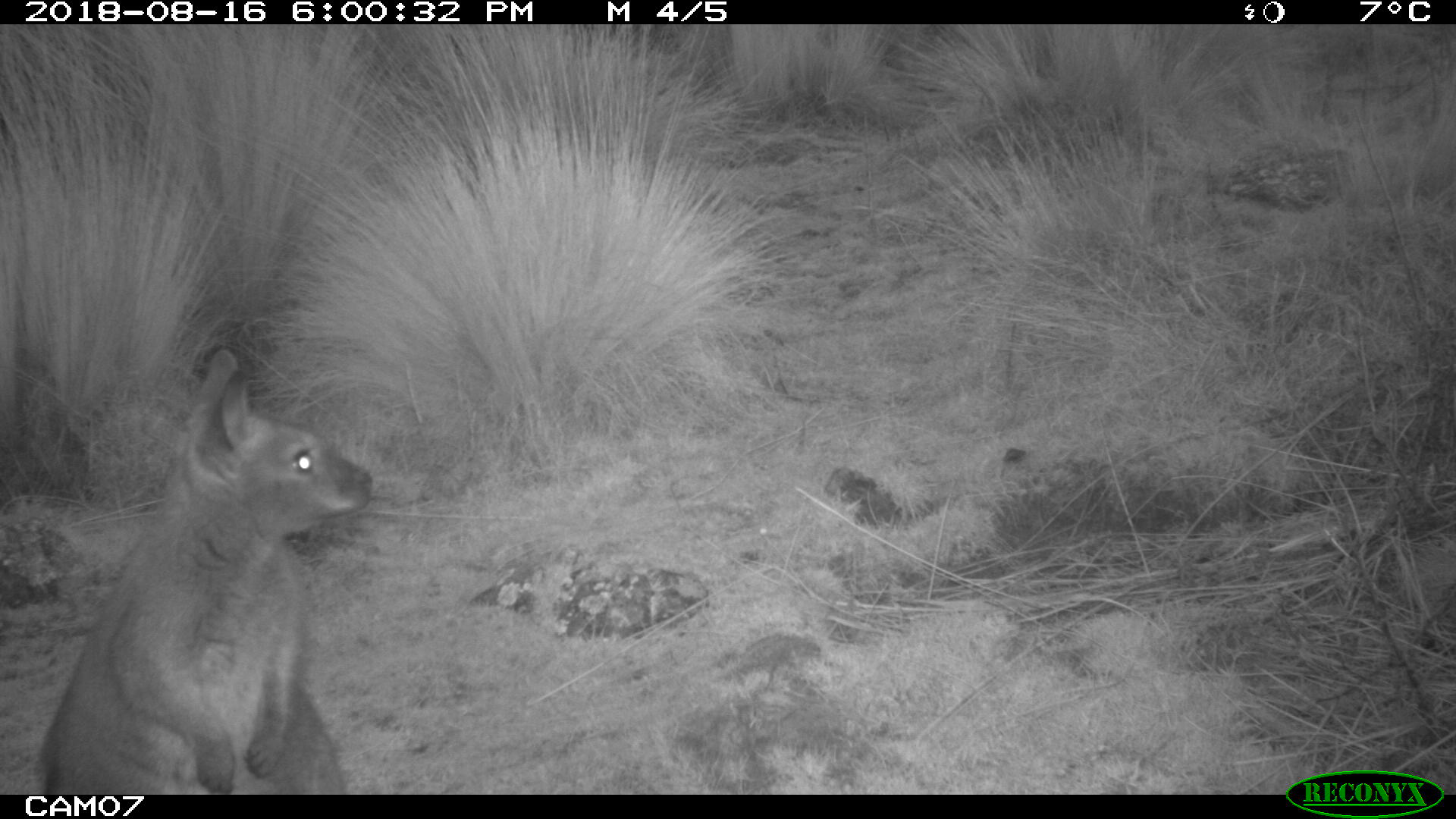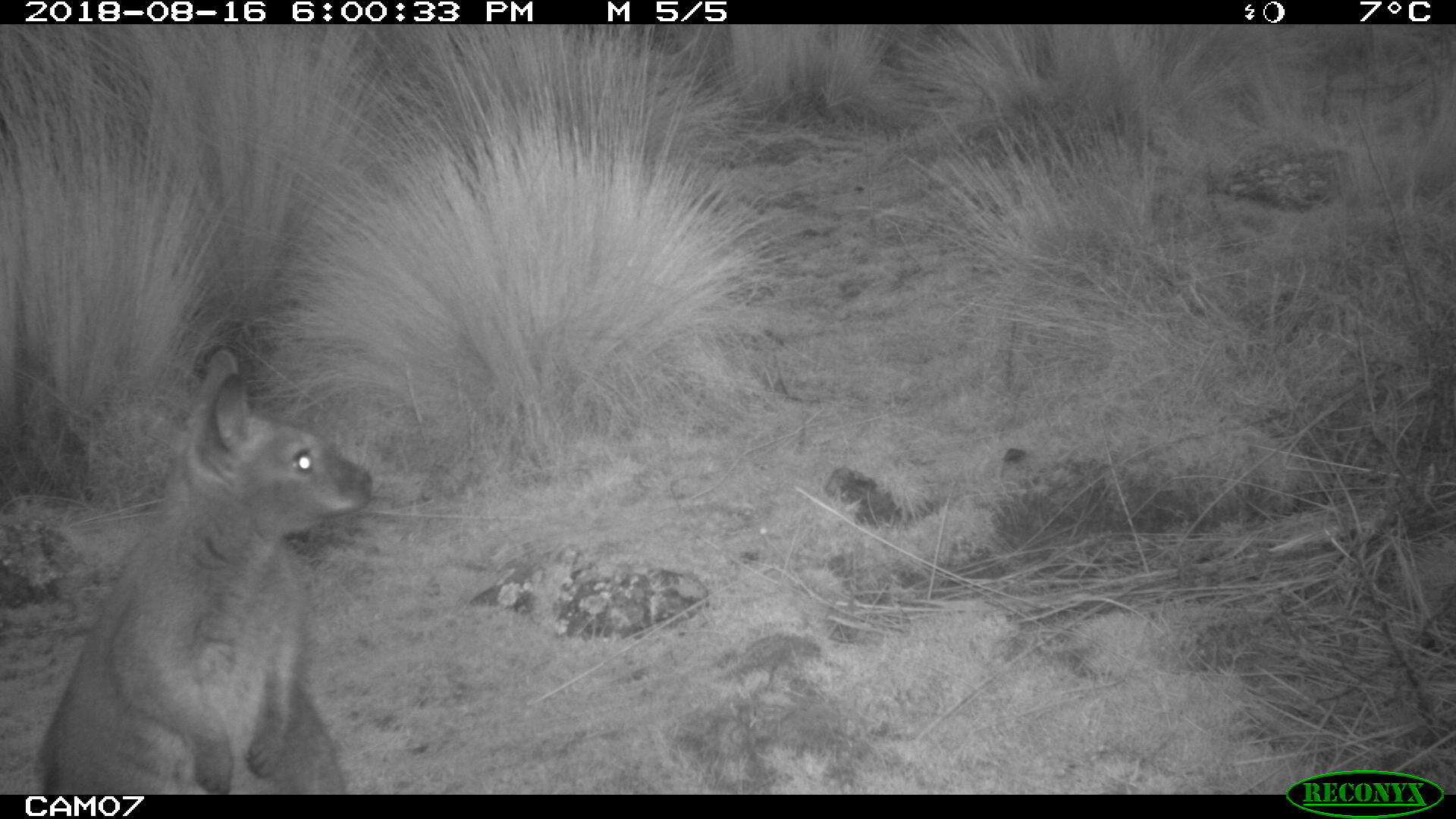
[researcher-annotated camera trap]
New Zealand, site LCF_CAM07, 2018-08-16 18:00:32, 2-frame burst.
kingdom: Animalia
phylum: Chordata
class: Mammalia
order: Diprotodontia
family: Macropodidae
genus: Notamacropus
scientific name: Notamacropus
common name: wallaby